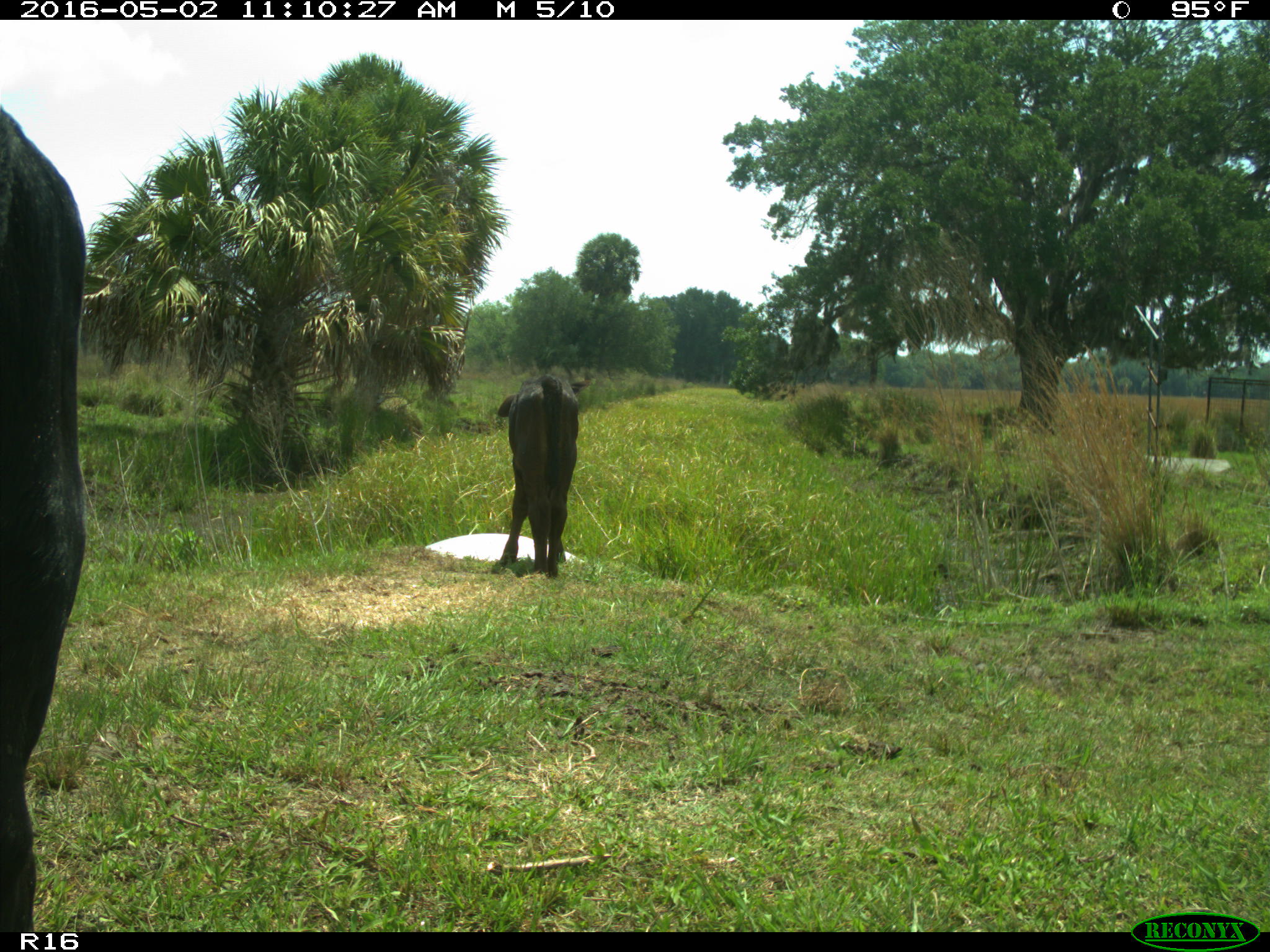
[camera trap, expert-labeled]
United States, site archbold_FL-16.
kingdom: Animalia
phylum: Chordata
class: Mammalia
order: Artiodactyla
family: Bovidae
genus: Bos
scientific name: Bos taurus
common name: domestic cow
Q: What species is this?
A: Bos taurus (domestic cow).